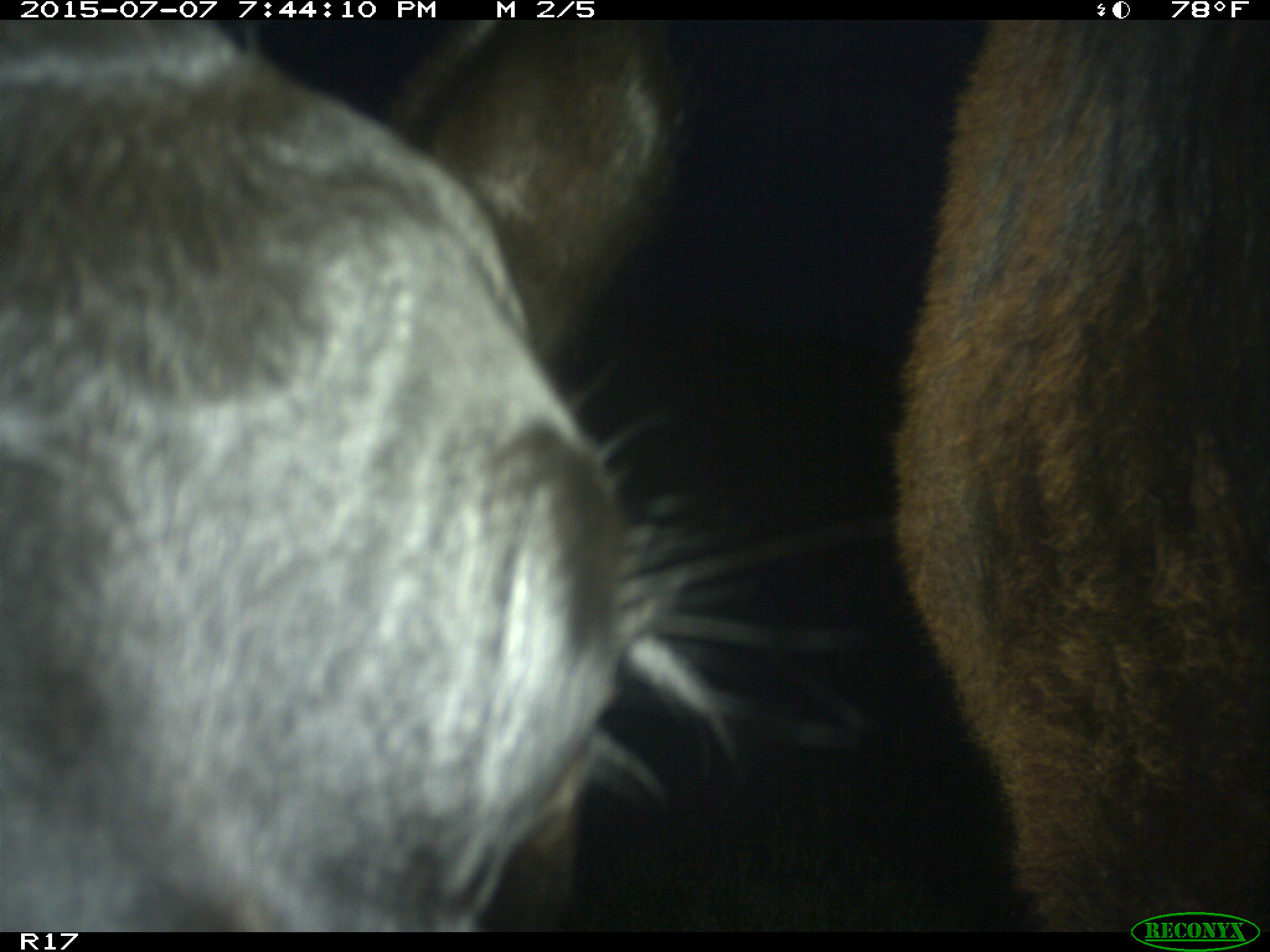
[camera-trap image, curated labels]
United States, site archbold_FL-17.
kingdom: Animalia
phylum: Chordata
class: Mammalia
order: Artiodactyla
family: Bovidae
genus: Bos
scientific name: Bos taurus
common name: domestic cow